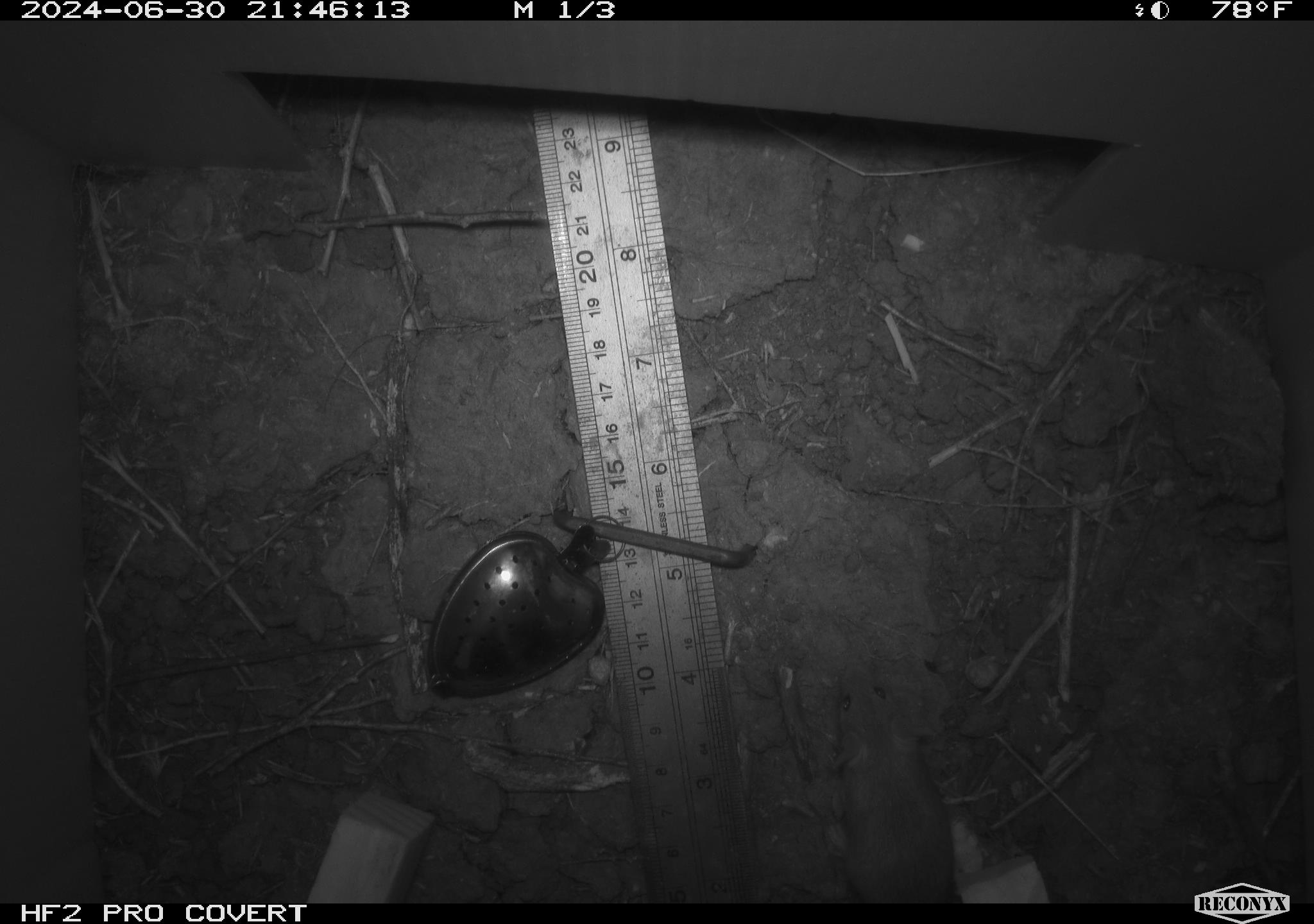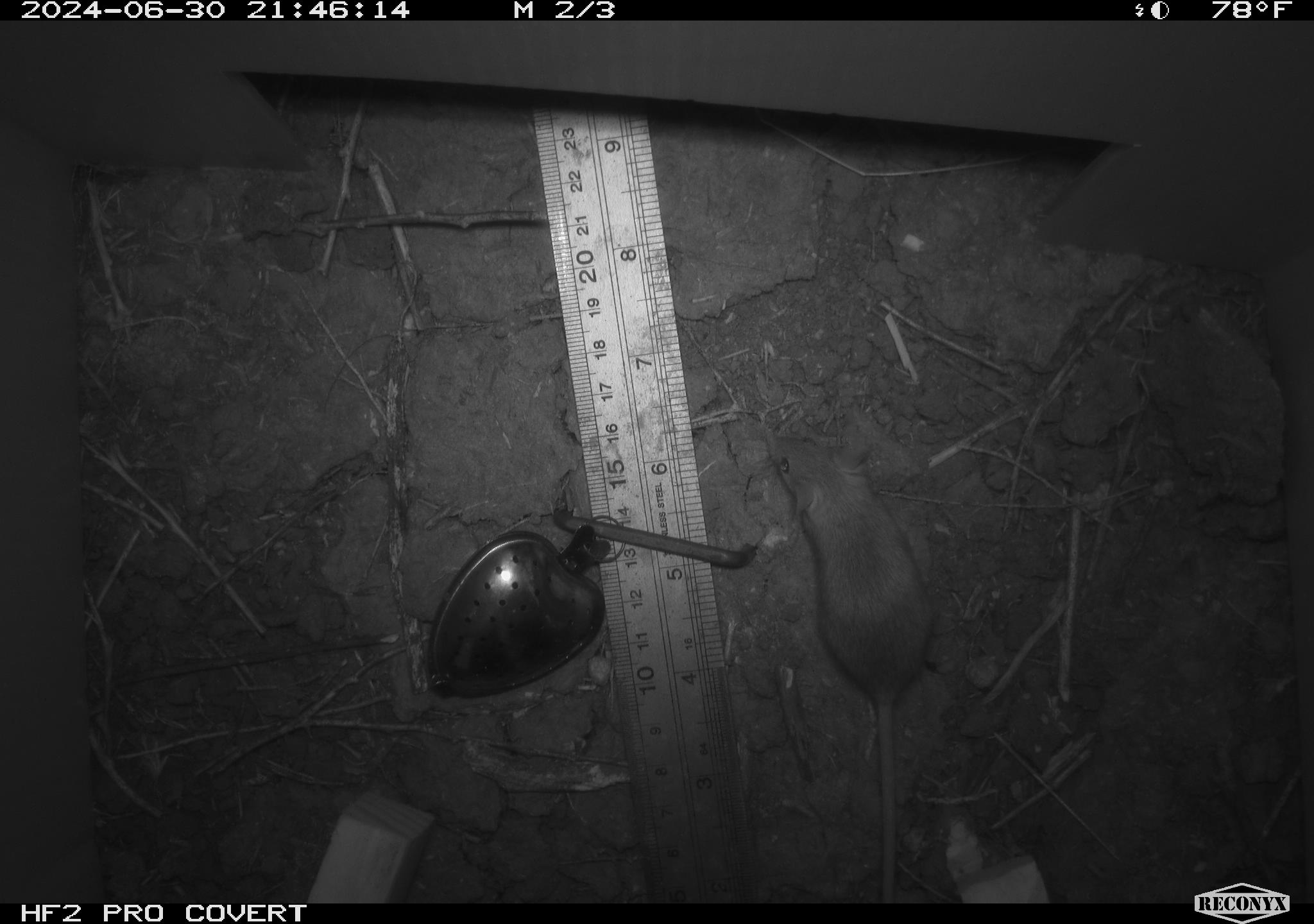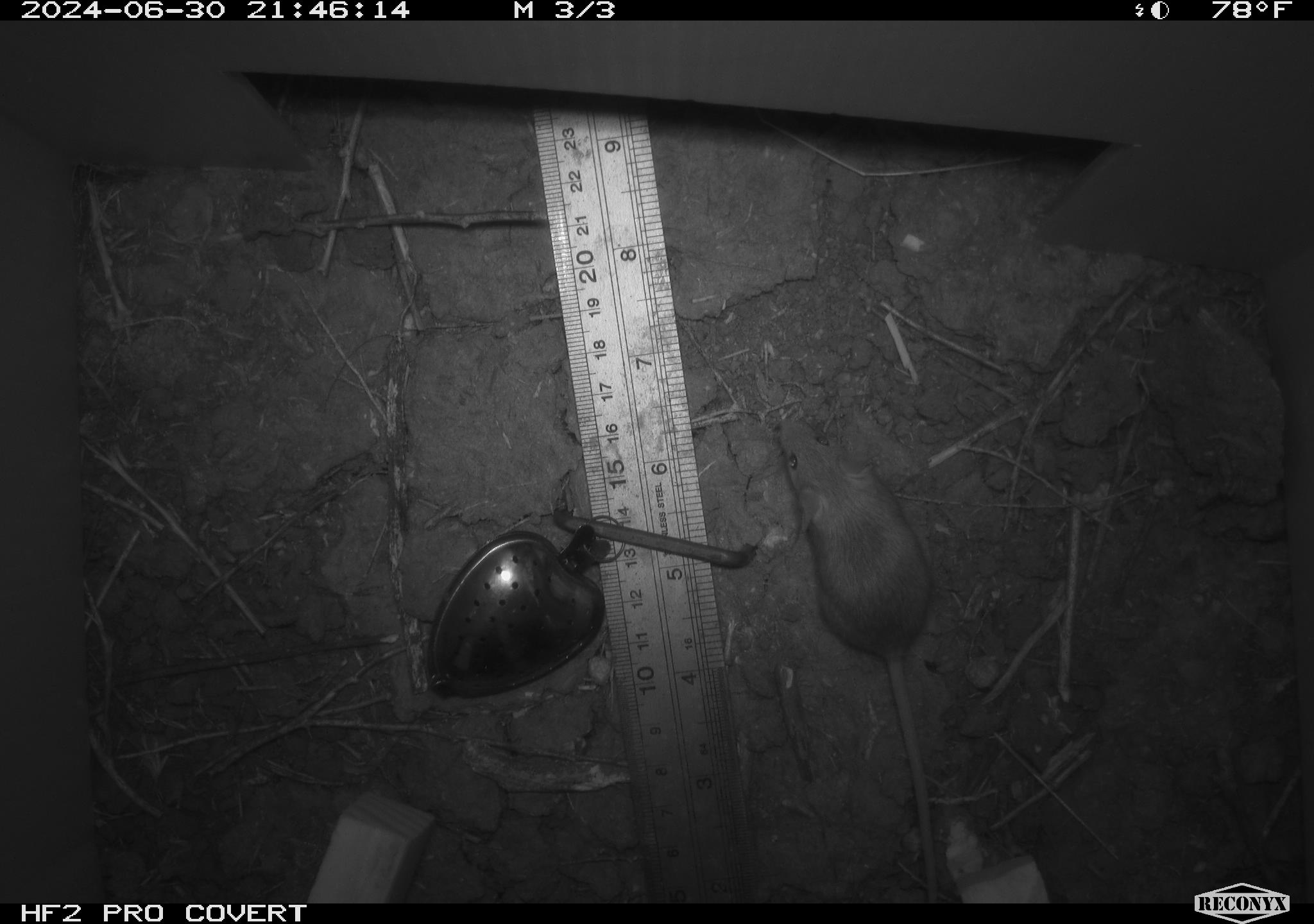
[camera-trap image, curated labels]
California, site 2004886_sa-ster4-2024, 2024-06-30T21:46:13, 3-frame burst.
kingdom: Animalia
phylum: Chordata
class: Mammalia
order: Rodentia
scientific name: Rodentia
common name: mouse species